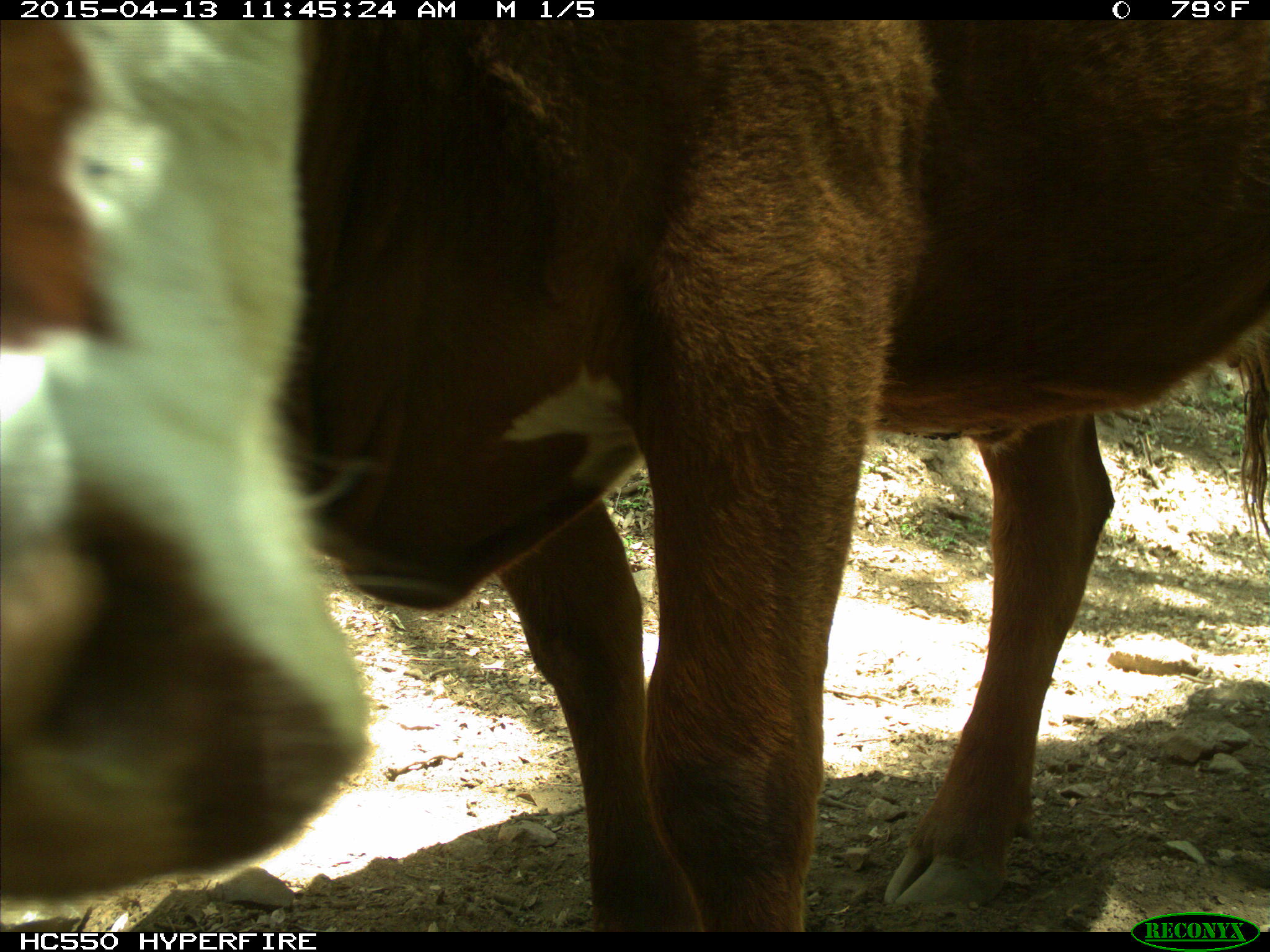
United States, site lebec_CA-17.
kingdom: Animalia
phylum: Chordata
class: Mammalia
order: Artiodactyla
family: Bovidae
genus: Bos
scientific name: Bos taurus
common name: domestic cow